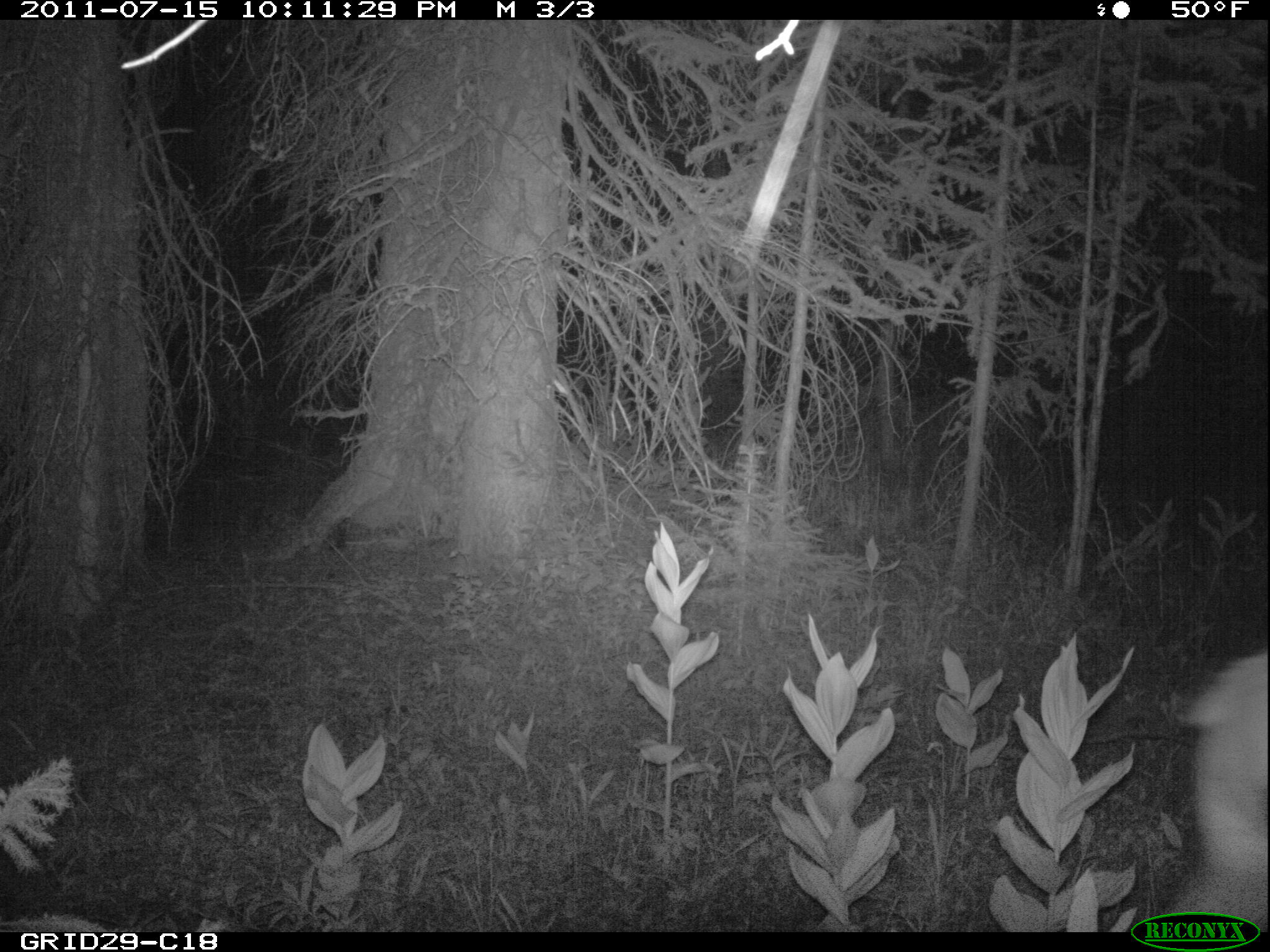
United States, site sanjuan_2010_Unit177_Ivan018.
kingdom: Animalia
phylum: Chordata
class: Mammalia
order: Artiodactyla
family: Cervidae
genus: Cervus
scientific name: Cervus elaphus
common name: red deer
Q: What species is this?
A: Cervus elaphus (red deer).